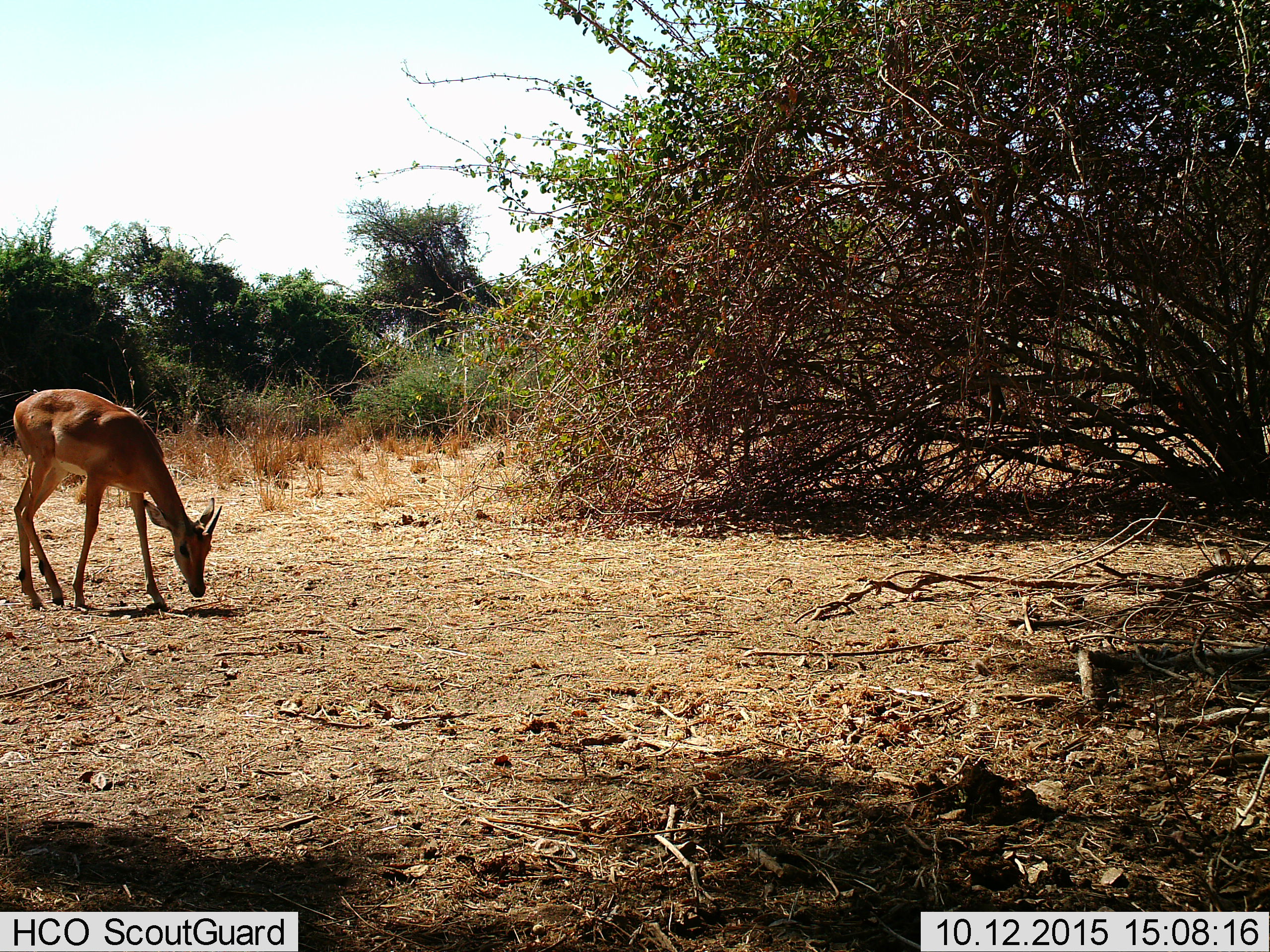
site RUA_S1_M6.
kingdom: Animalia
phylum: Chordata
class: Mammalia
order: Artiodactyla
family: Bovidae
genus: Aepyceros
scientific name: Aepyceros melampus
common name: impala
Impala (Aepyceros melampus), count 1. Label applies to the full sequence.